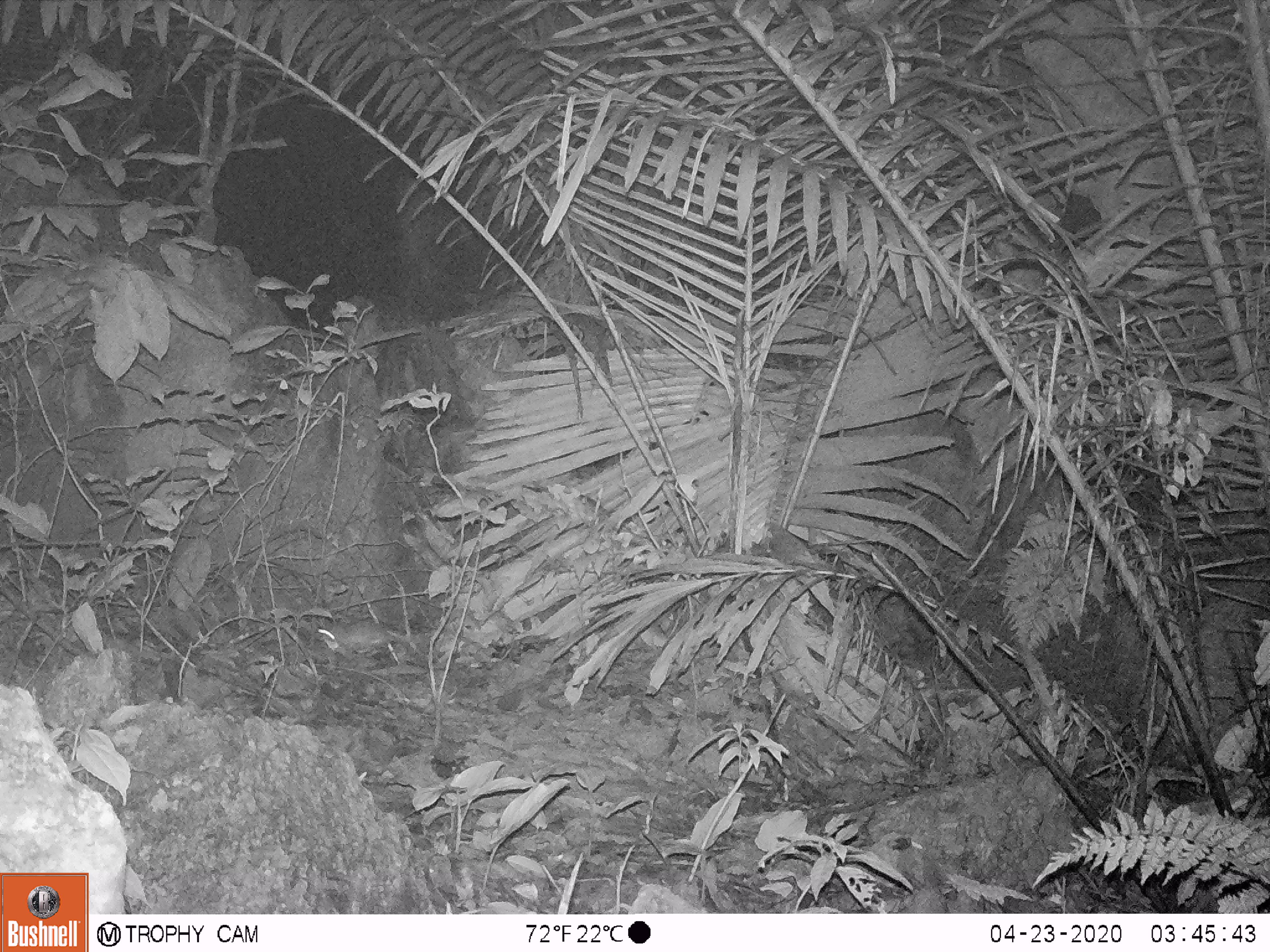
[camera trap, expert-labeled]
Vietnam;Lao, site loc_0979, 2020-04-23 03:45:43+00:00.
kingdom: Animalia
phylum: Chordata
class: Mammalia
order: Rodentia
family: Muridae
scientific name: Muridae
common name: old-world mice and rats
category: unidentified murid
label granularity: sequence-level